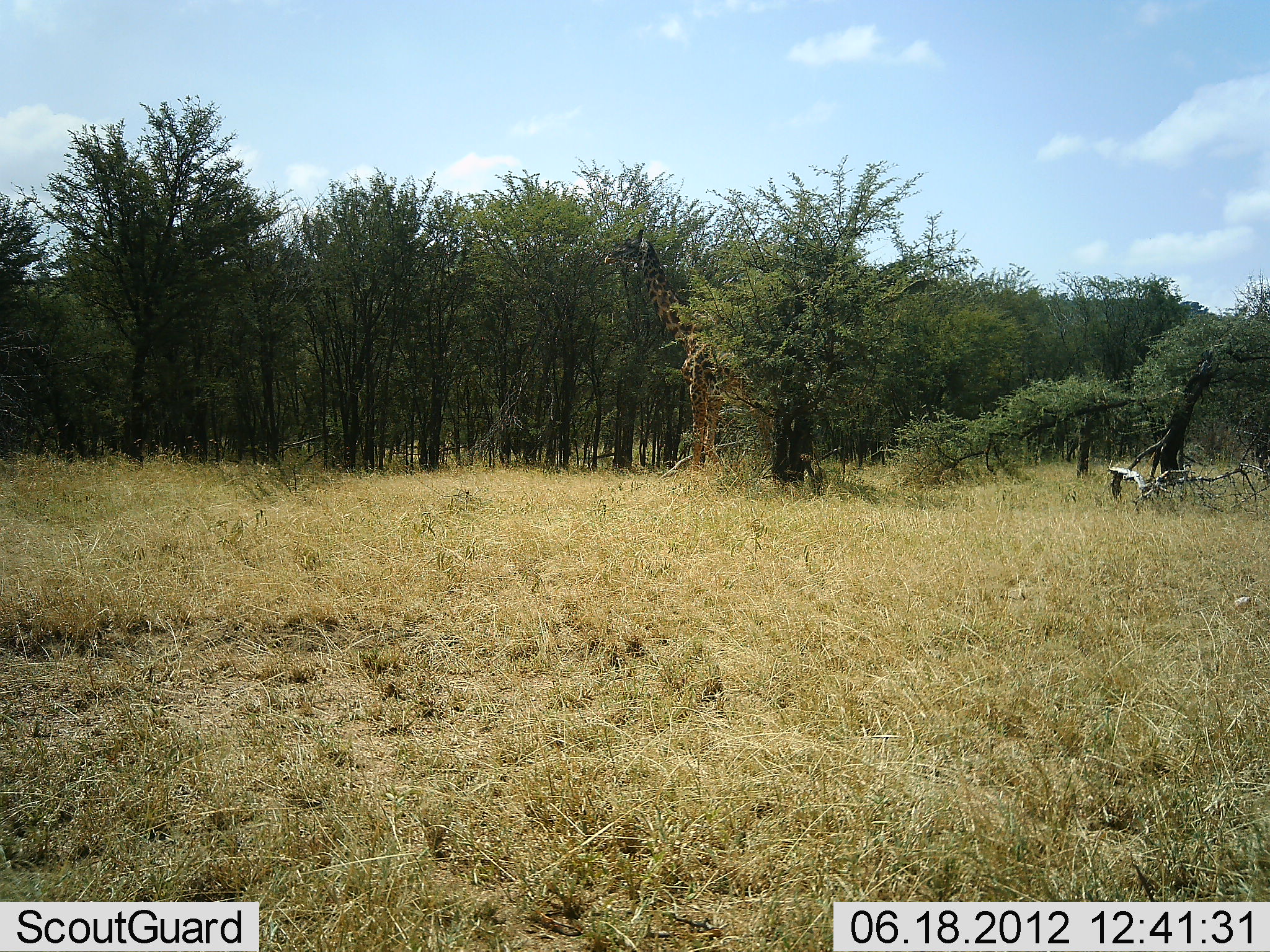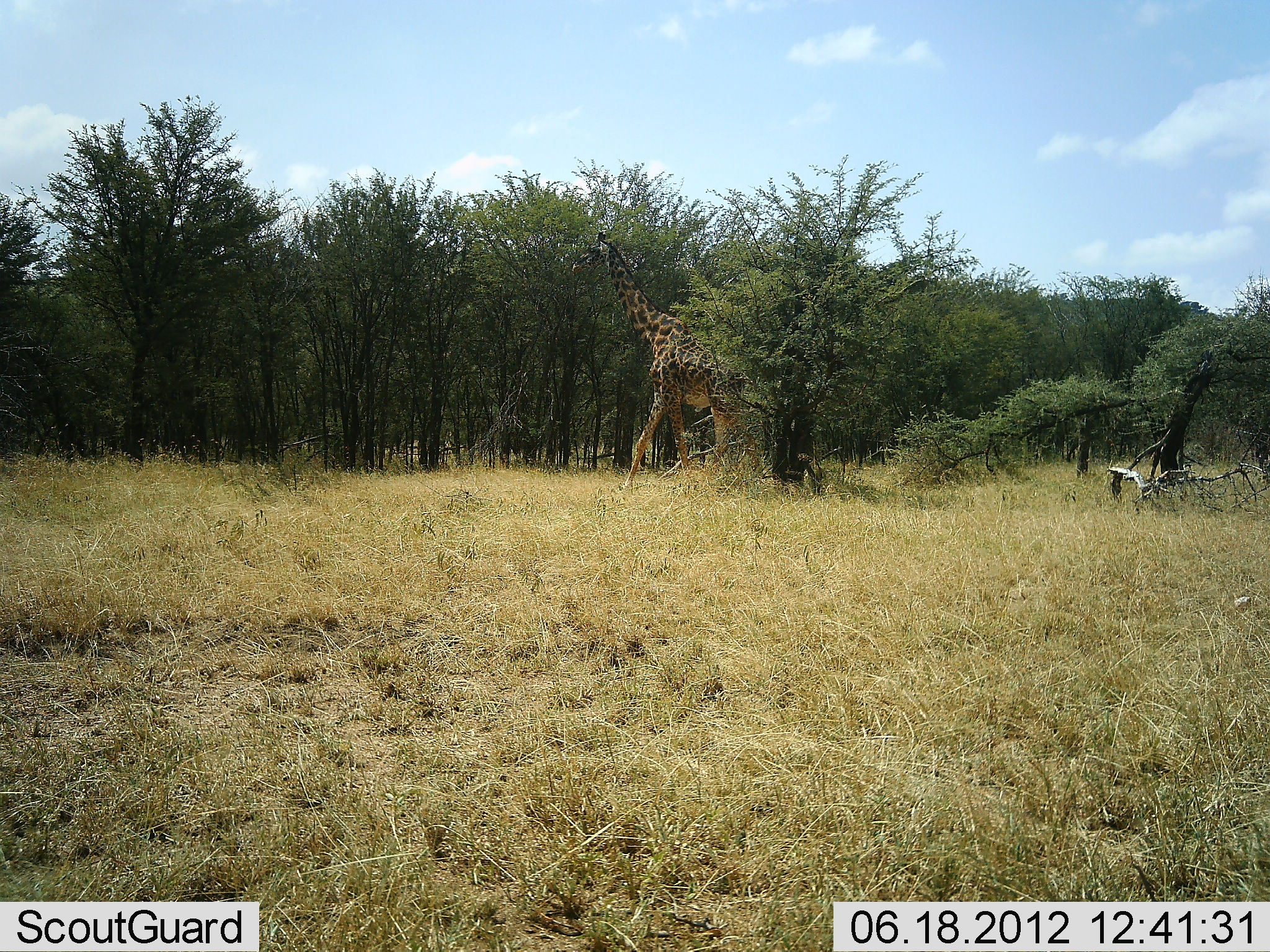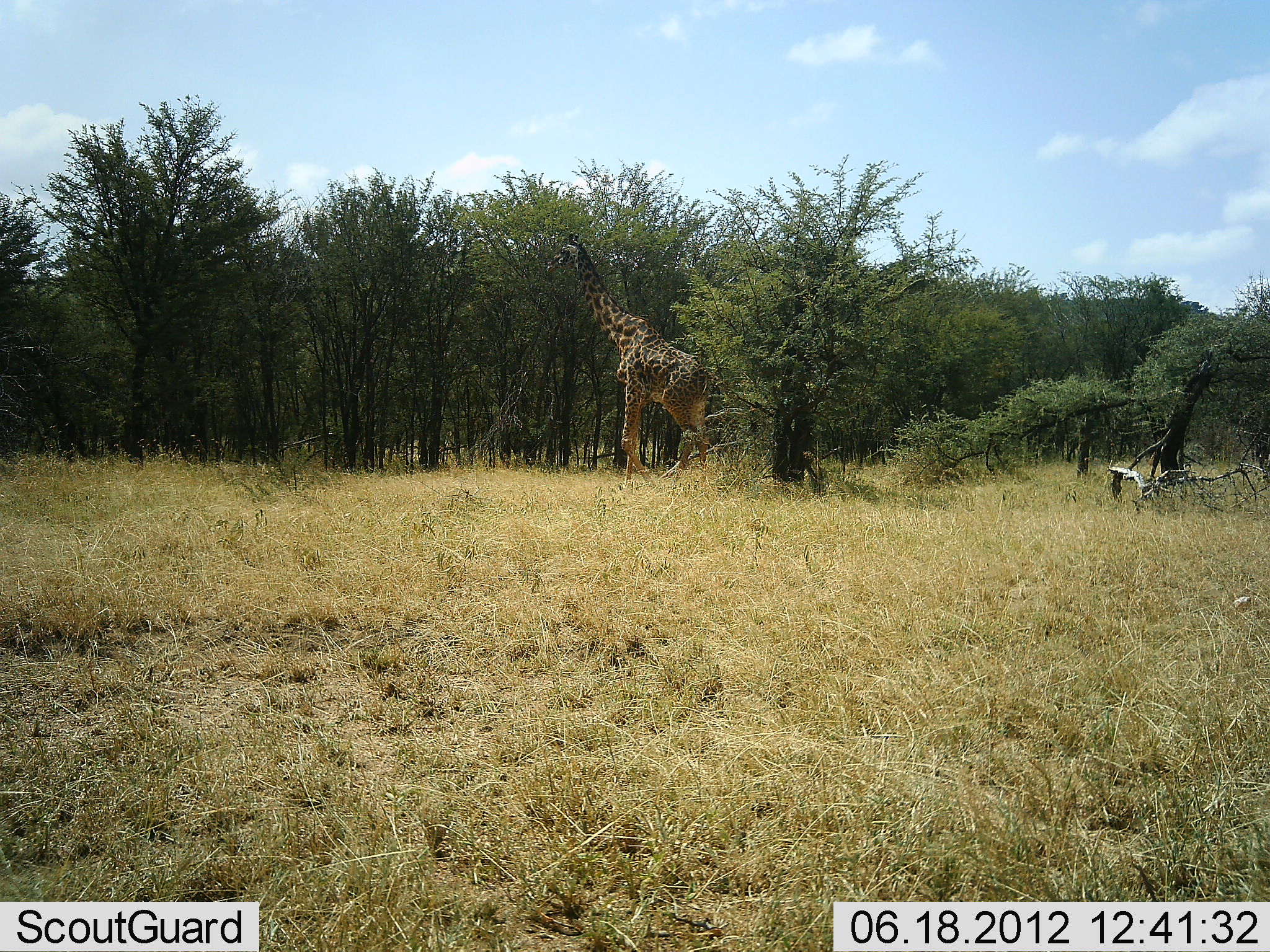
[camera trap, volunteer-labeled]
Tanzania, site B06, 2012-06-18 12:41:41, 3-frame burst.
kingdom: Animalia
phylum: Chordata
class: Mammalia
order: Artiodactyla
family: Giraffidae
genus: Giraffa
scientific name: Giraffa camelopardalis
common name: giraffe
Giraffe (Giraffa camelopardalis), count 1. Behavior (volunteer vote fractions): standing 10%, resting 0%, moving 90%, interacting 0%. Young present (vote fraction): 0%. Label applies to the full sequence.